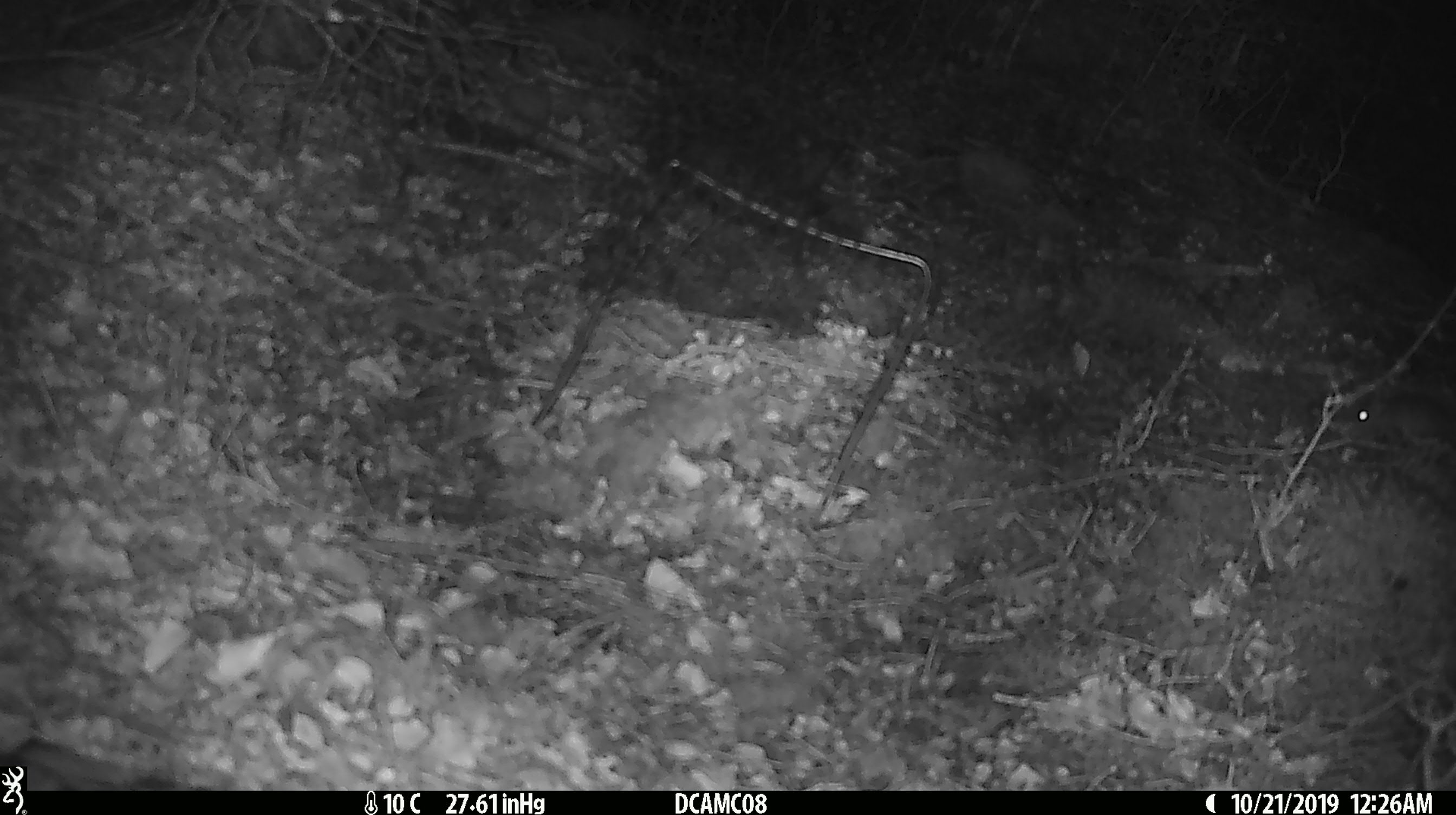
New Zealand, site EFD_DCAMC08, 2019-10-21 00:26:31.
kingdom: Animalia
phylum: Chordata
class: Mammalia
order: Rodentia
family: Muridae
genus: Mus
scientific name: Mus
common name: mouse